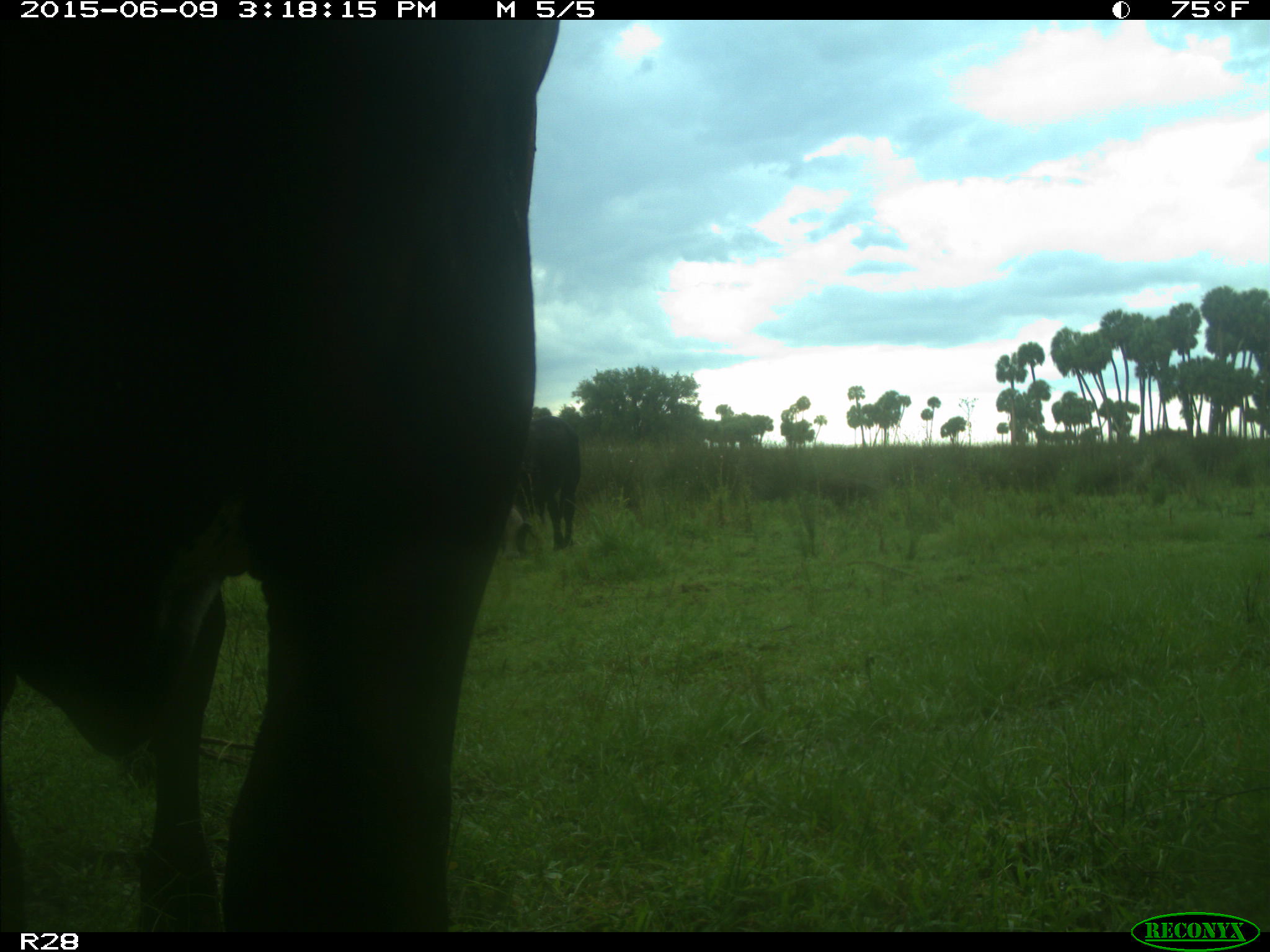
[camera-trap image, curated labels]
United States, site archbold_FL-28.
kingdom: Animalia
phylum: Chordata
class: Mammalia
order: Artiodactyla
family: Bovidae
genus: Bos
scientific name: Bos taurus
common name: domestic cow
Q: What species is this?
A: Bos taurus (domestic cow).